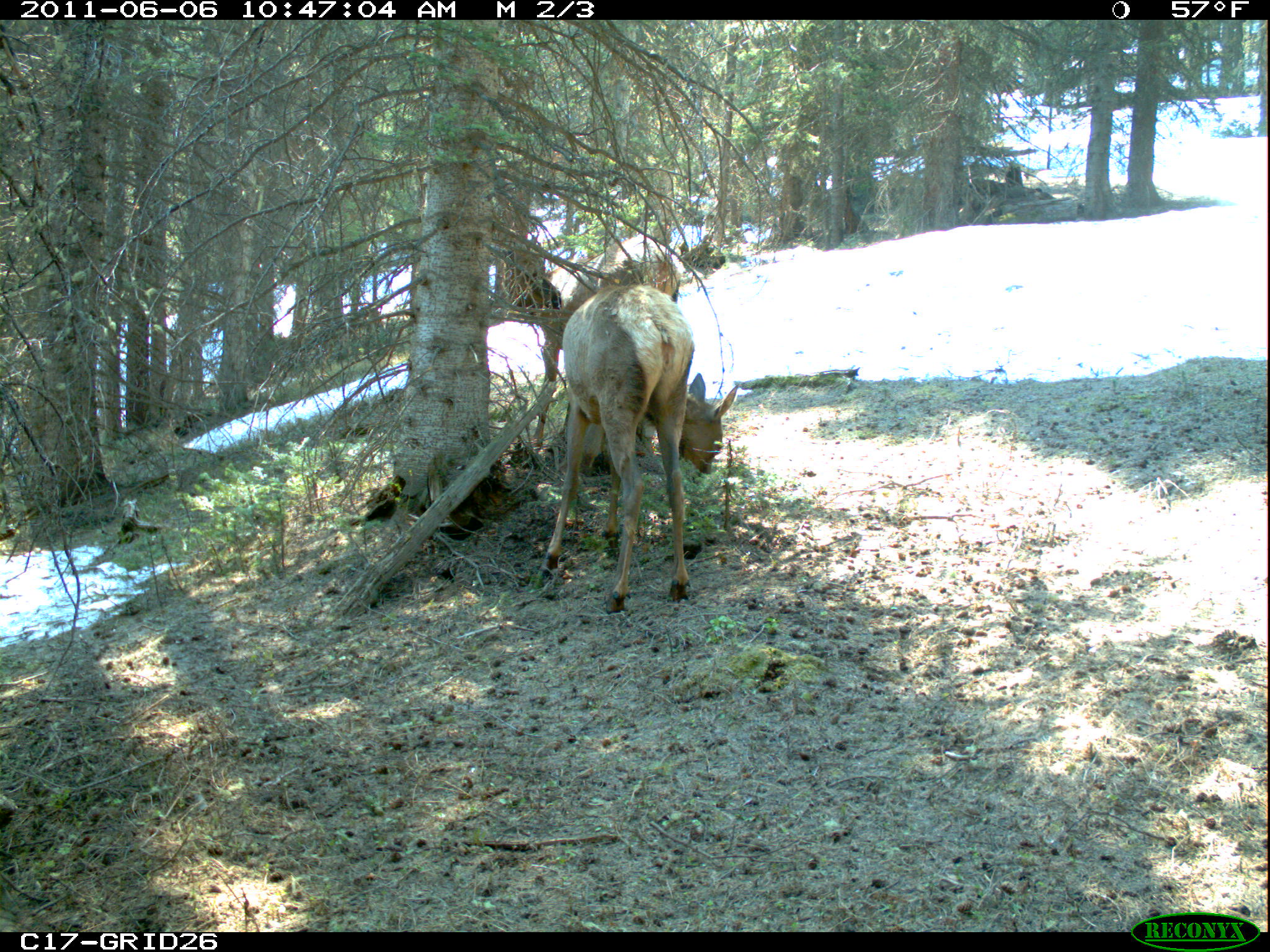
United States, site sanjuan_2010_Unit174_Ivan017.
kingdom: Animalia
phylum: Chordata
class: Mammalia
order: Artiodactyla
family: Cervidae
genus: Cervus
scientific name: Cervus elaphus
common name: red deer